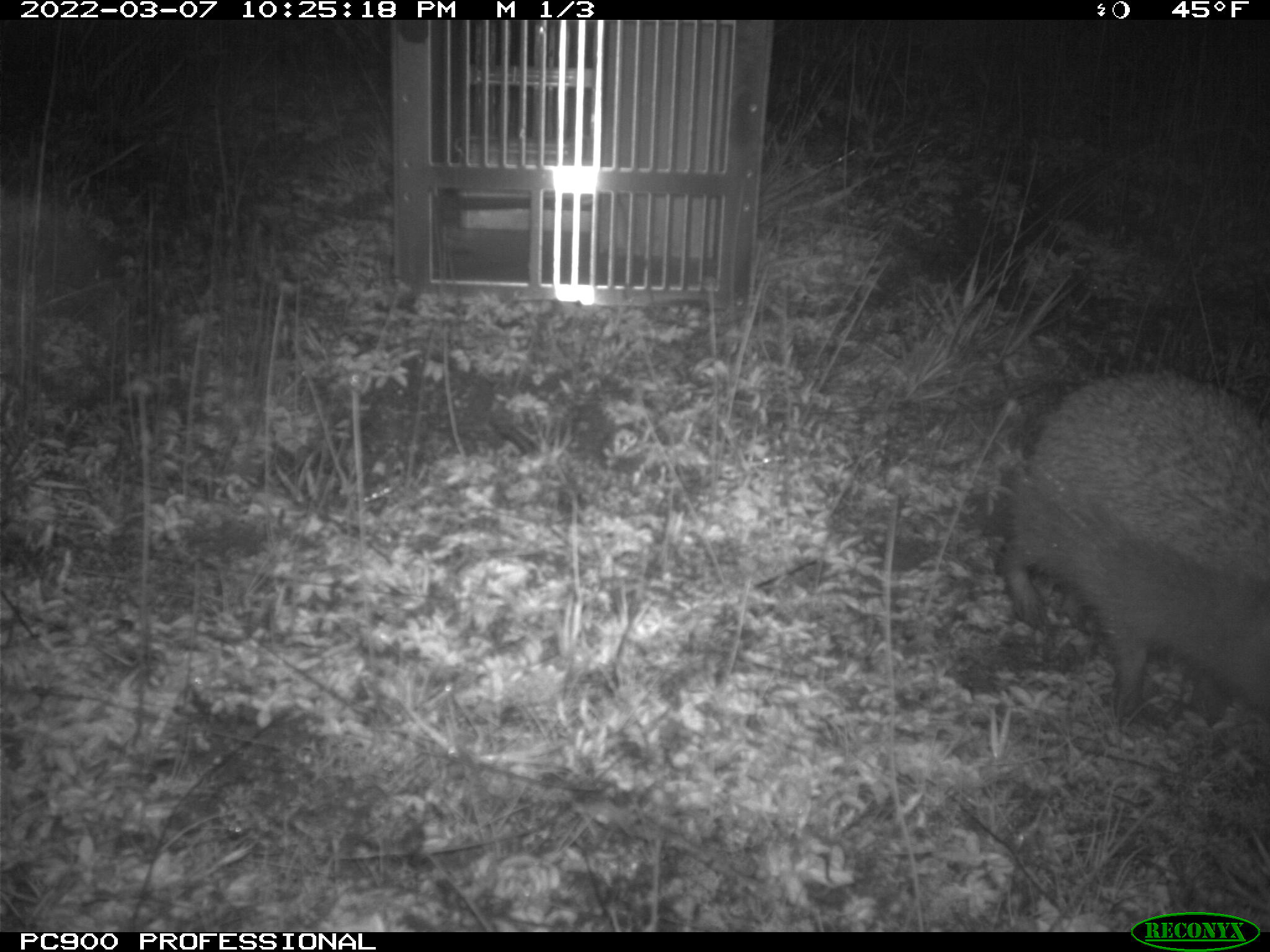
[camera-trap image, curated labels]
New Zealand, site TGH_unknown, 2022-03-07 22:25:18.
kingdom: Animalia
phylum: Chordata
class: Mammalia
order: Eulipotyphla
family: Erinaceidae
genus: Erinaceus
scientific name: Erinaceus europaeus europaeus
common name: european hedgehog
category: hedgehog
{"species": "hedgehog (european hedgehog) (Erinaceus europaeus europaeus)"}